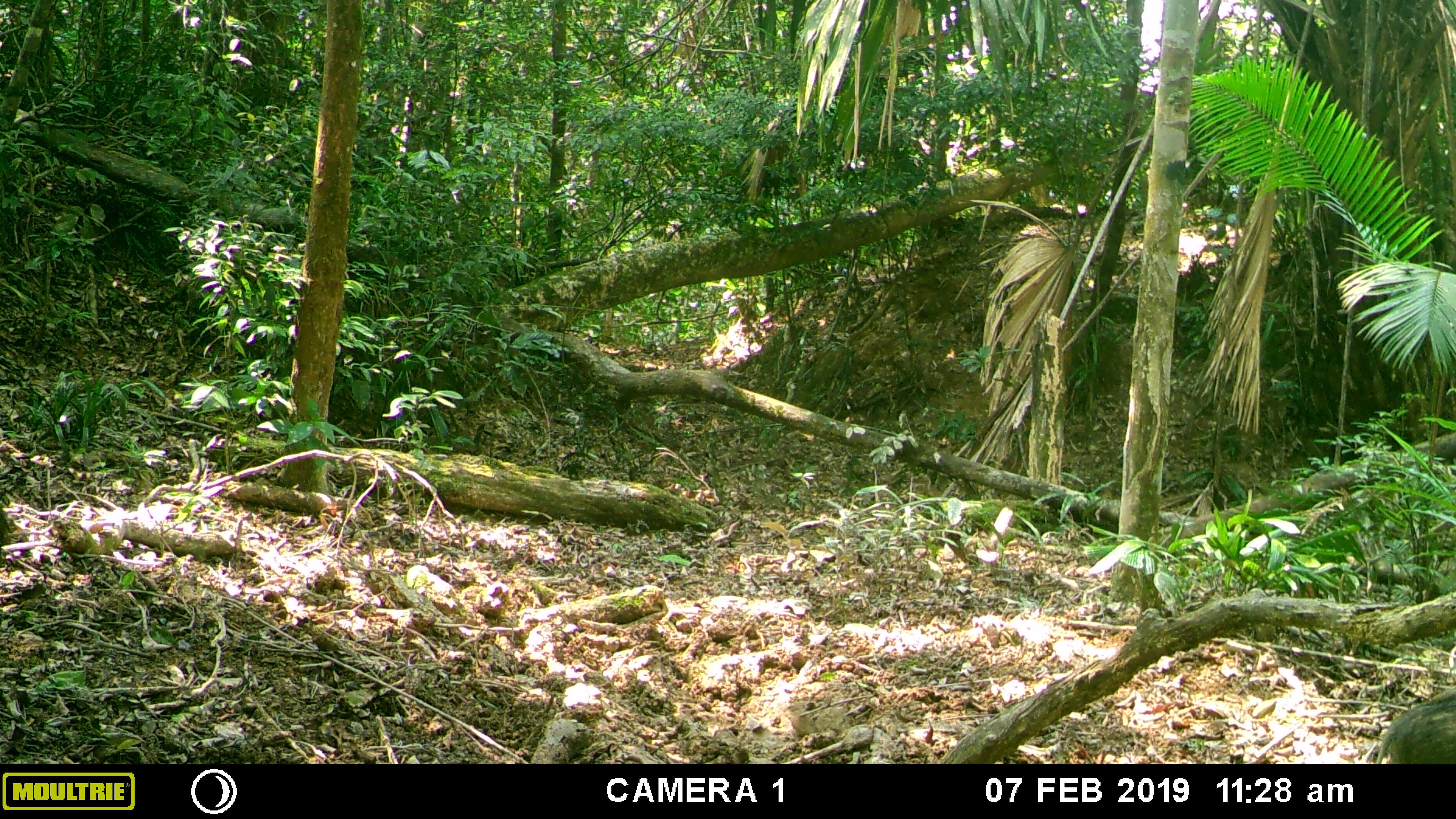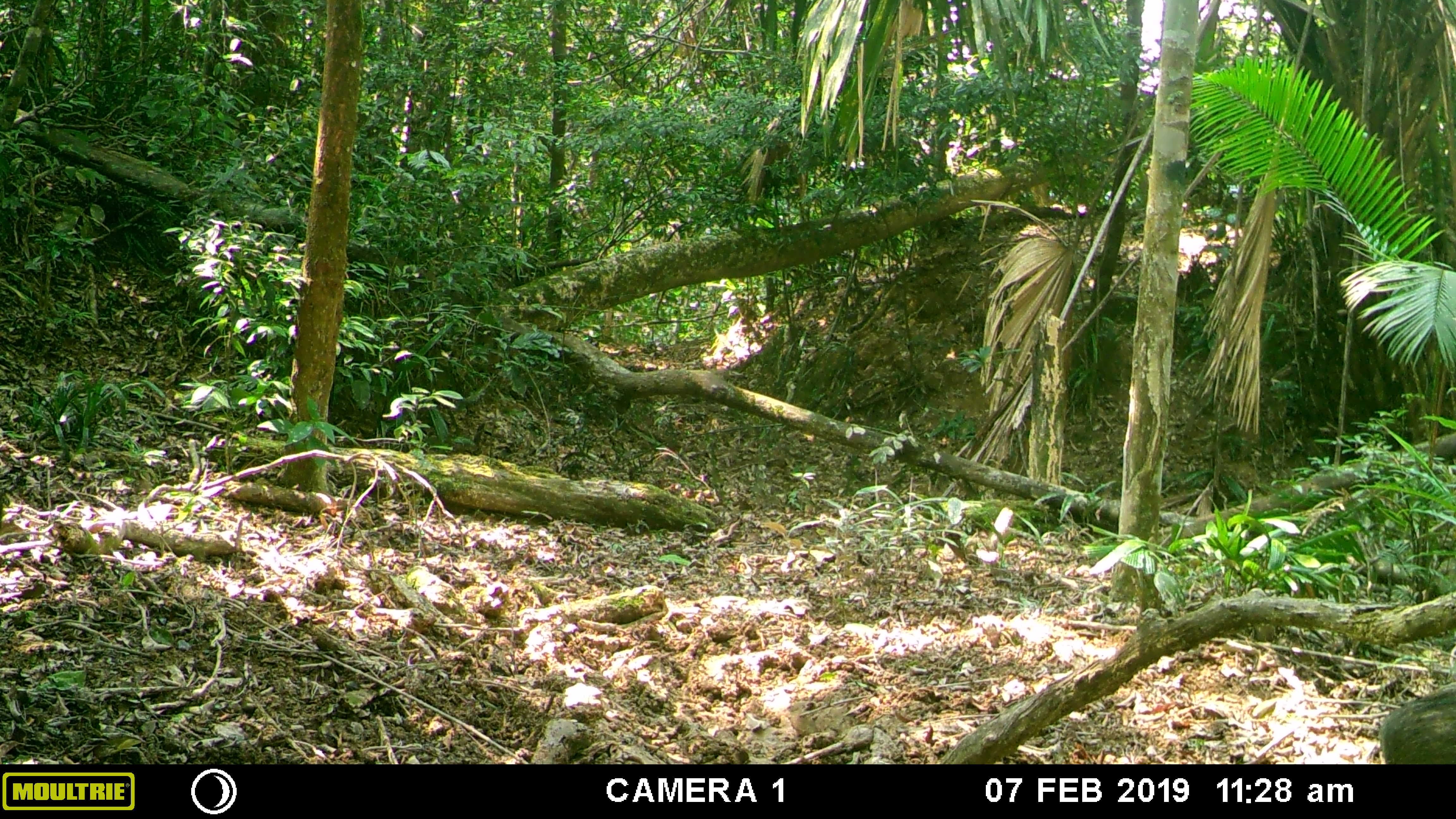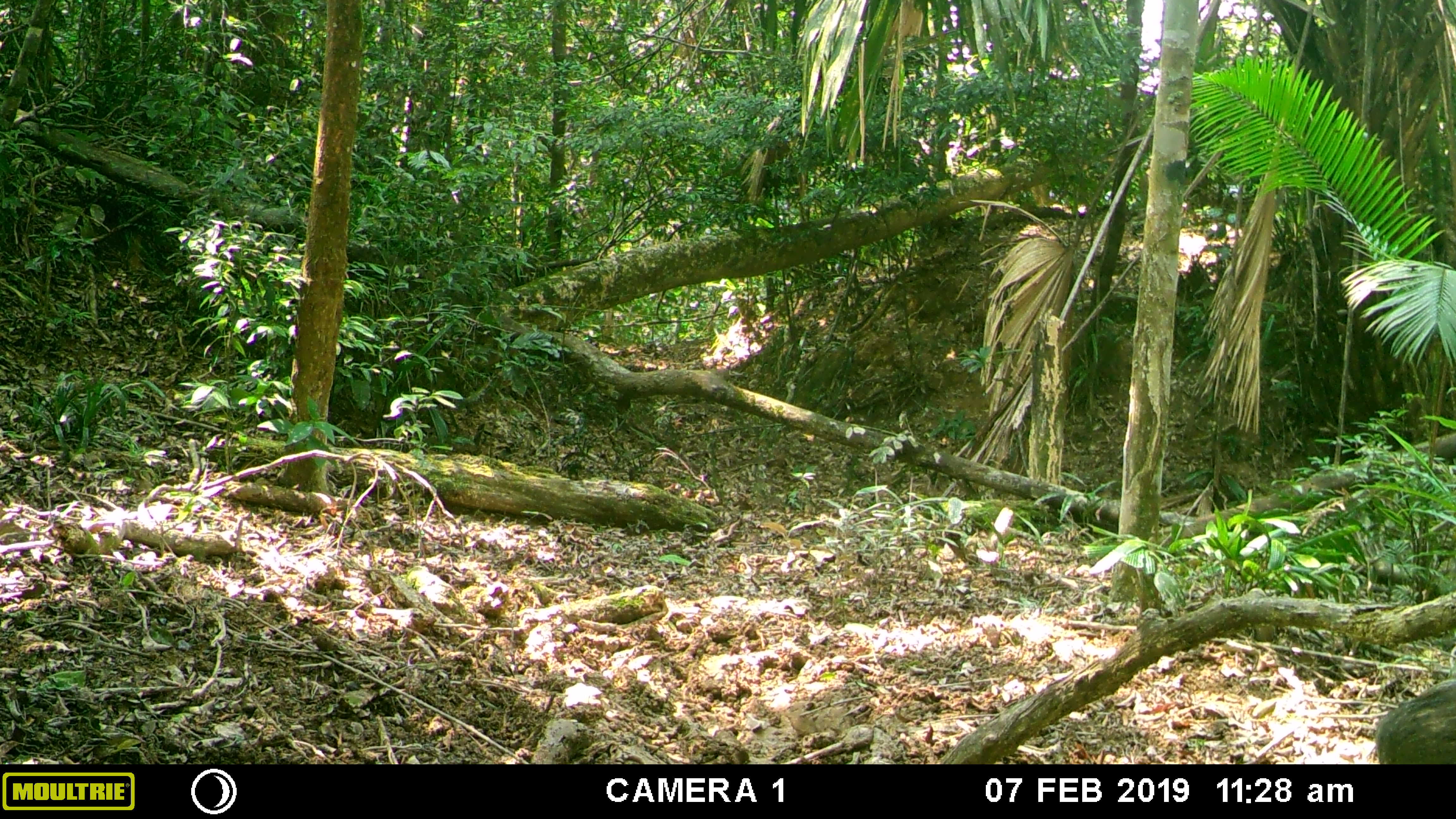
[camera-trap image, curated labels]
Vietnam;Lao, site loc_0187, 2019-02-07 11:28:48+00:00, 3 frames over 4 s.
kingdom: Animalia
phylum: Chordata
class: Mammalia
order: Artiodactyla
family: Suidae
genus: Sus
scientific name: Sus scrofa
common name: eurasian wild pig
Eurasian wild pig (Sus scrofa). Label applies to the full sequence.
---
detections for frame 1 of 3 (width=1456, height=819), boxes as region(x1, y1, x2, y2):
eurasian wild pig: region(1374, 685, 1456, 764)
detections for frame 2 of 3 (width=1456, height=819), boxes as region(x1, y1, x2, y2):
eurasian wild pig: region(1378, 682, 1456, 764)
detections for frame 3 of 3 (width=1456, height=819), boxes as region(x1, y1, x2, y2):
eurasian wild pig: region(1373, 680, 1456, 763)